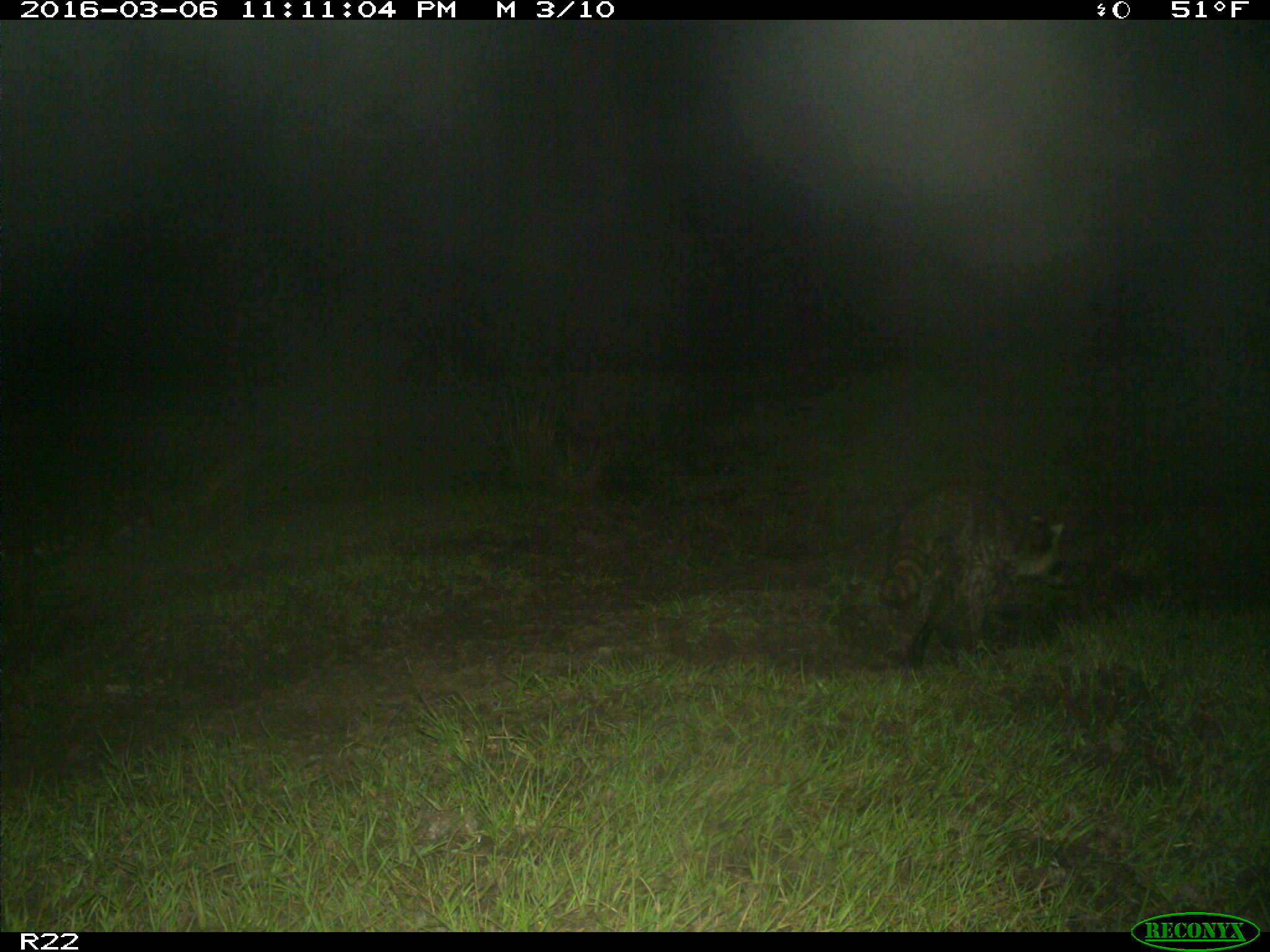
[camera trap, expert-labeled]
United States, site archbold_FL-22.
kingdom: Animalia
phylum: Chordata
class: Mammalia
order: Carnivora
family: Procyonidae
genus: Procyon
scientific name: Procyon lotor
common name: common raccoon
Procyon lotor (common raccoon).